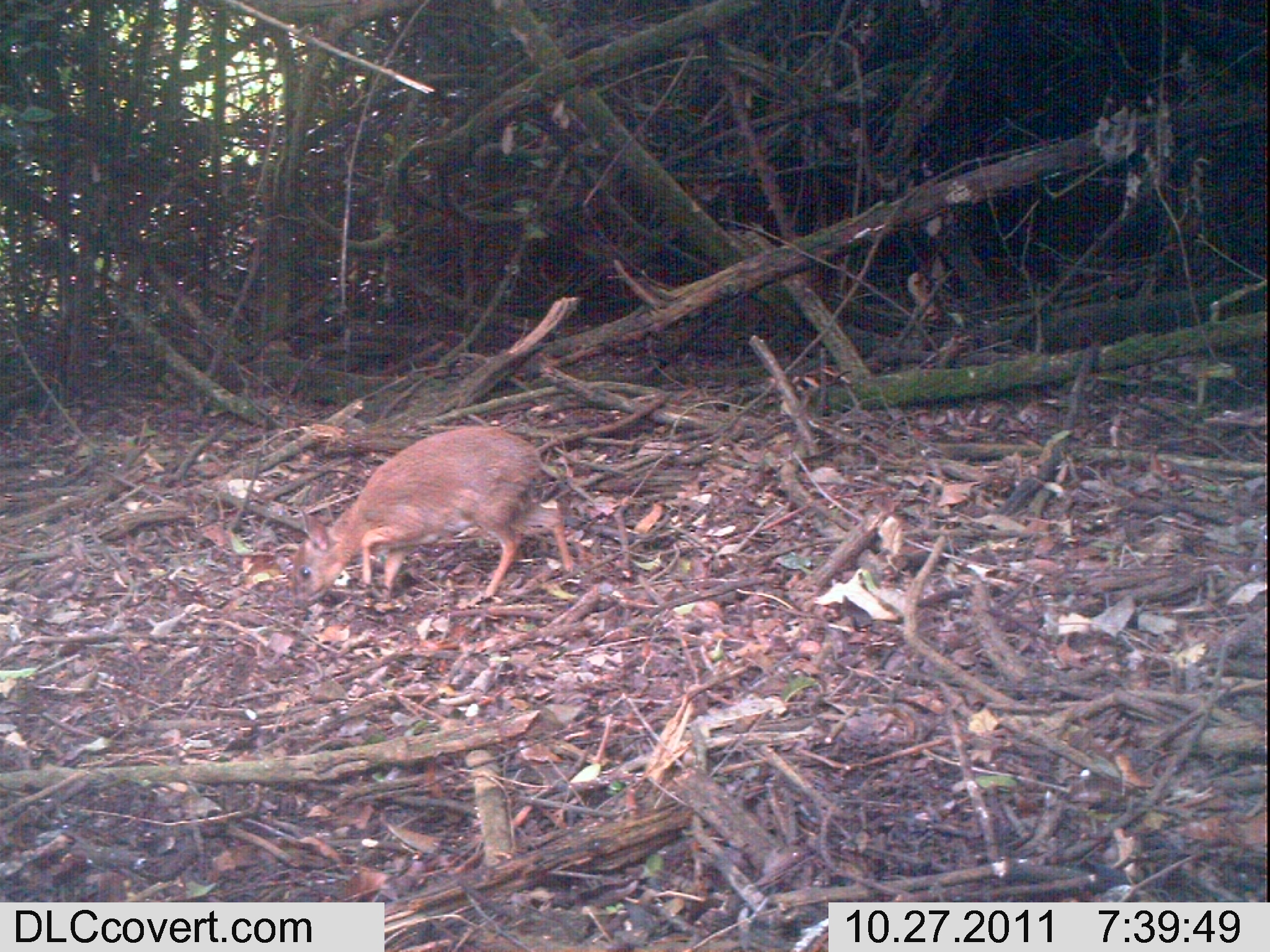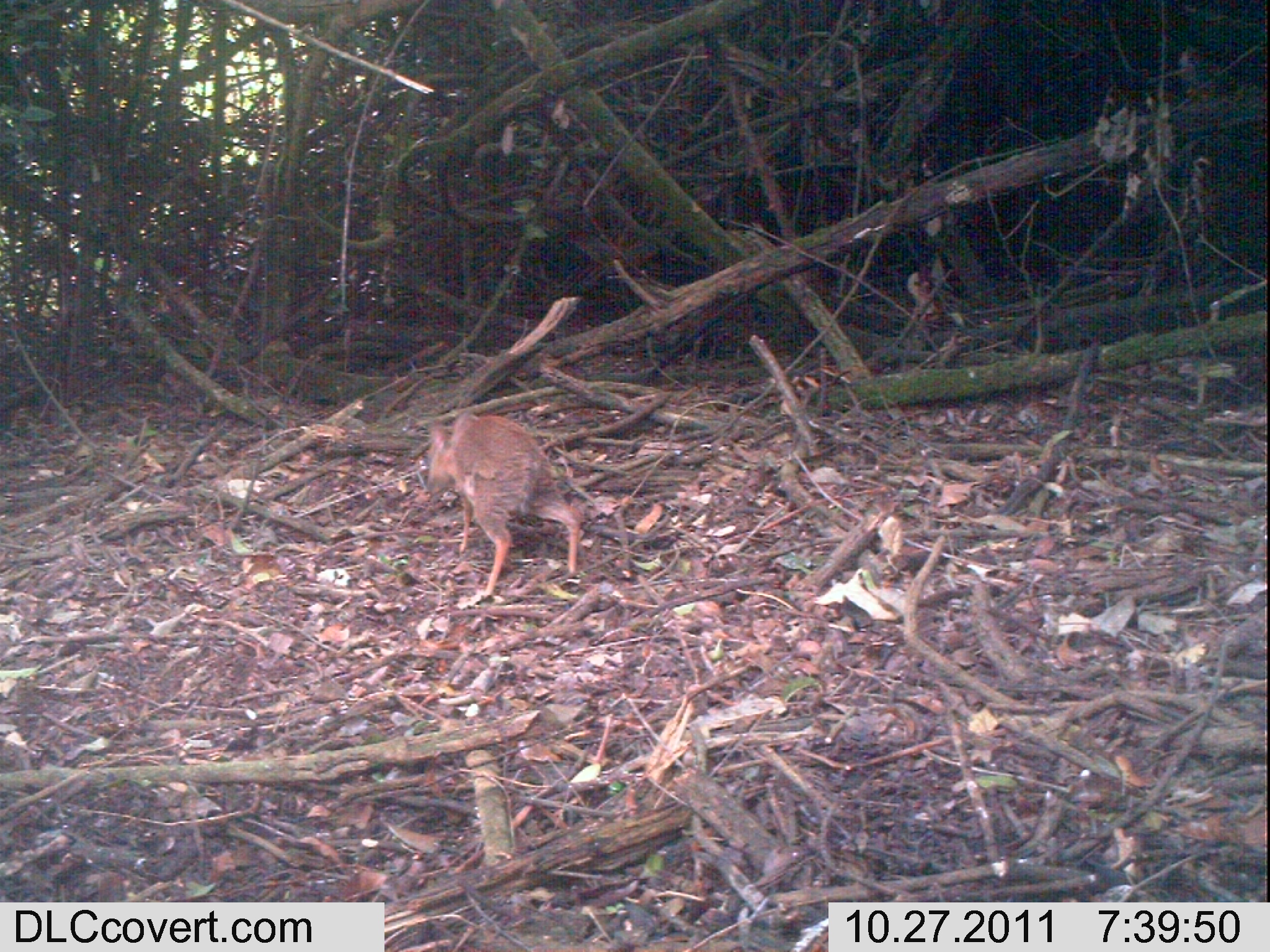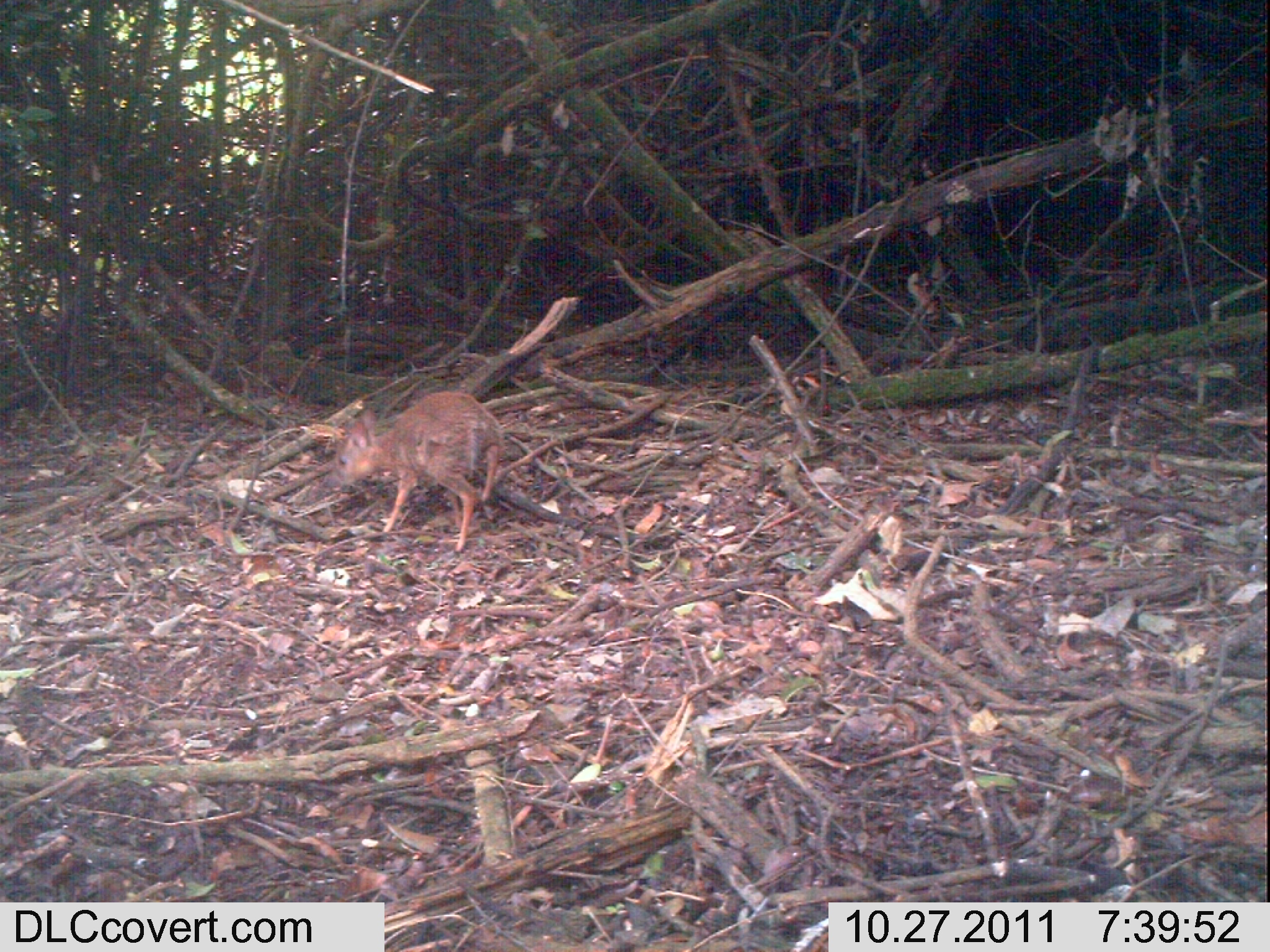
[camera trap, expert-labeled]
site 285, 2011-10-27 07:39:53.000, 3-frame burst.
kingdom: Animalia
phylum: Chordata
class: Mammalia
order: Artiodactyla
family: Bovidae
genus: Nesotragus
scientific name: Nesotragus moschatus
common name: suni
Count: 1.